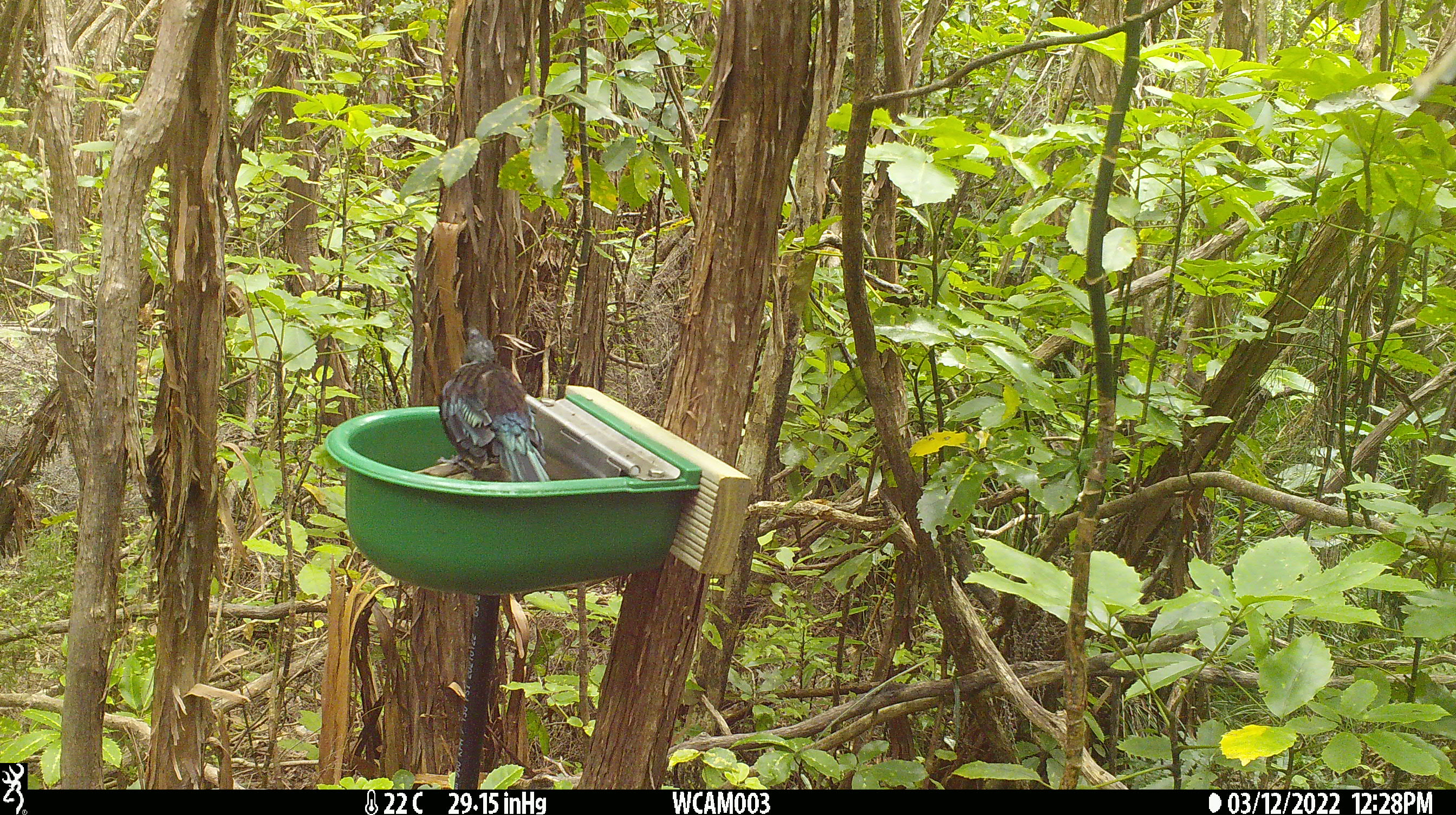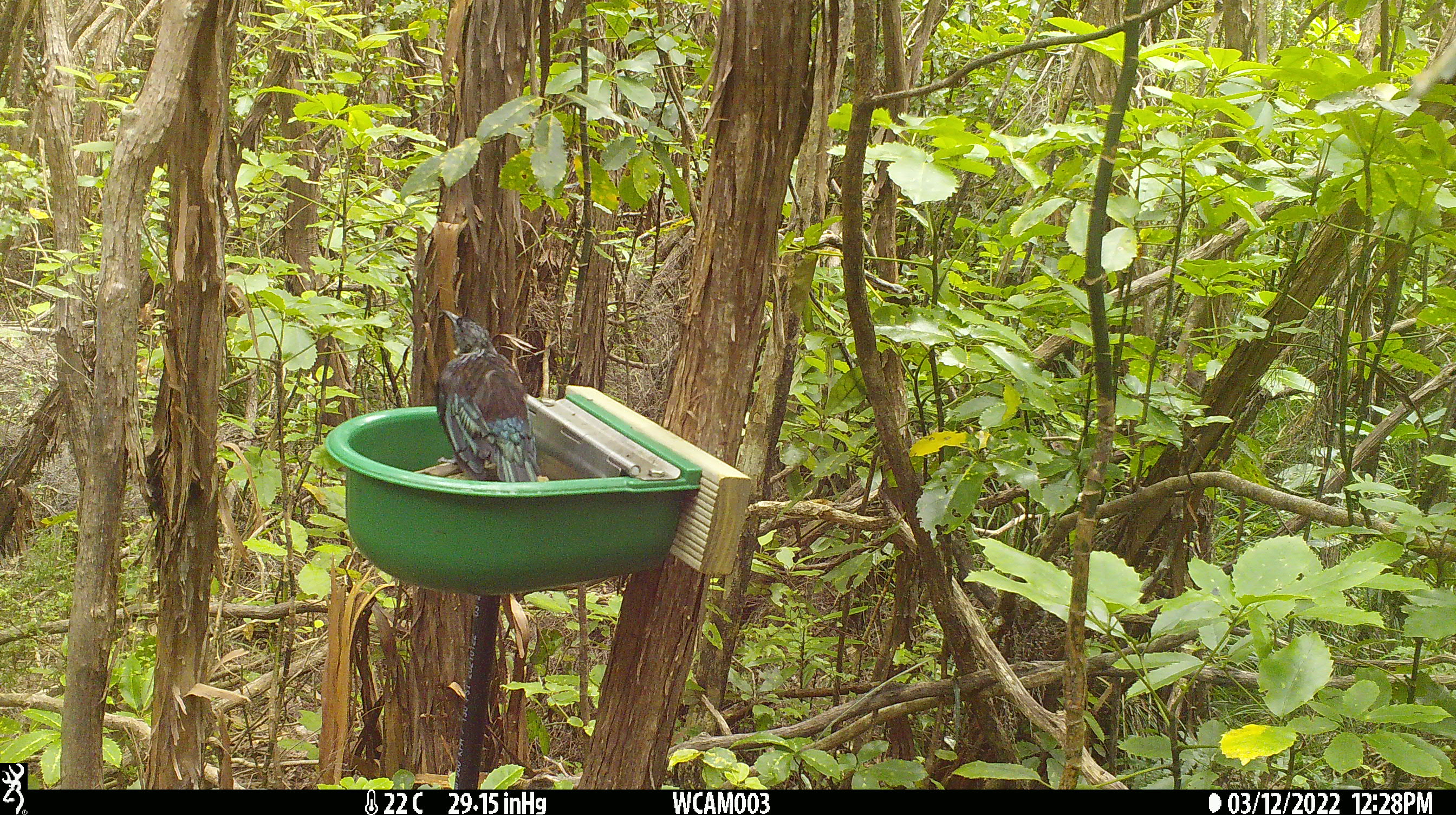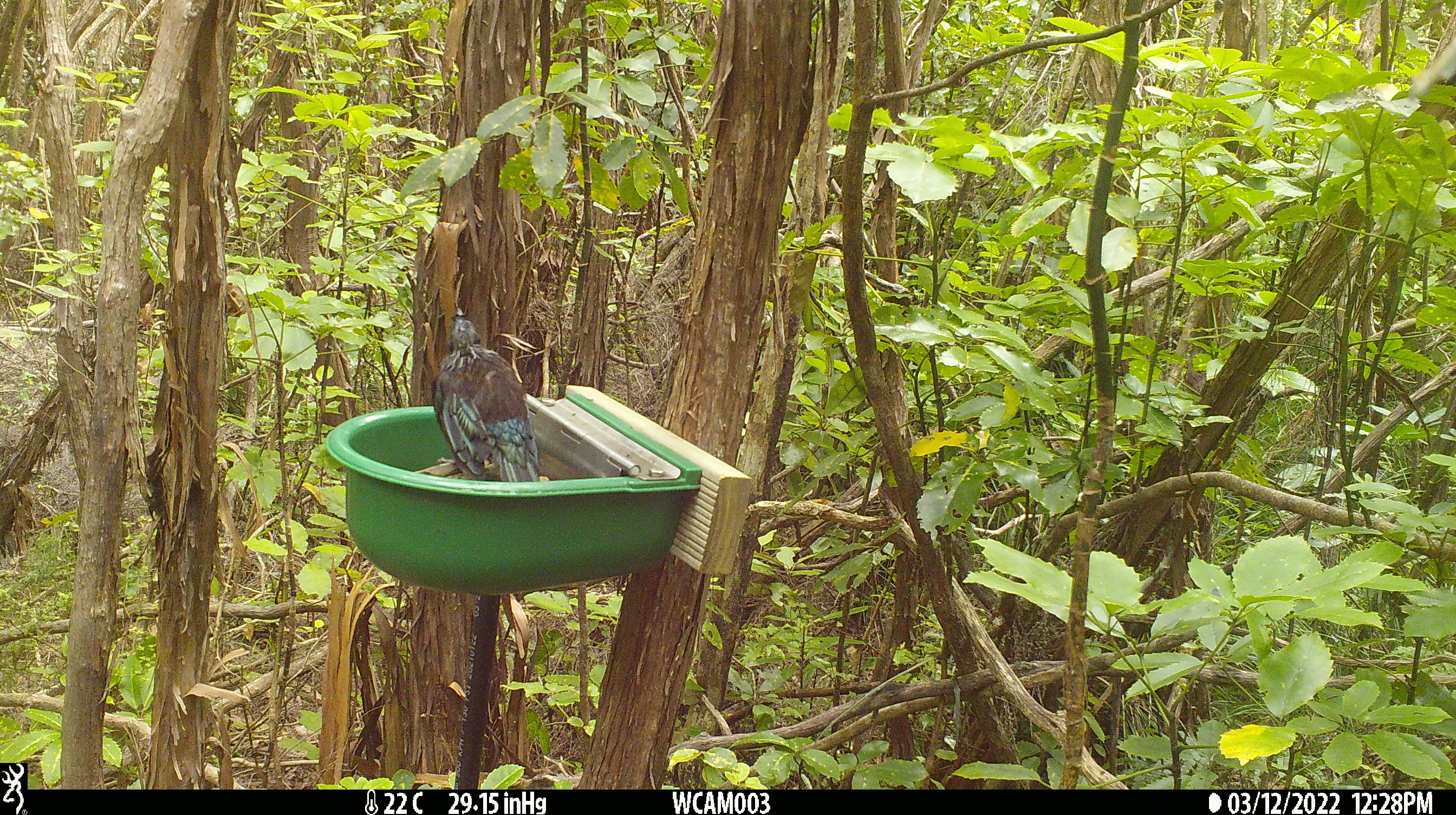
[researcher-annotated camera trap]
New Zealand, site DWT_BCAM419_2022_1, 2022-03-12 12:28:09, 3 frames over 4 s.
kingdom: Animalia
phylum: Chordata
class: Aves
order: Passeriformes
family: Meliphagidae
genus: Prosthemadera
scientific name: Prosthemadera novaeseelandiae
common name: tui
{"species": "tui (Prosthemadera novaeseelandiae)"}